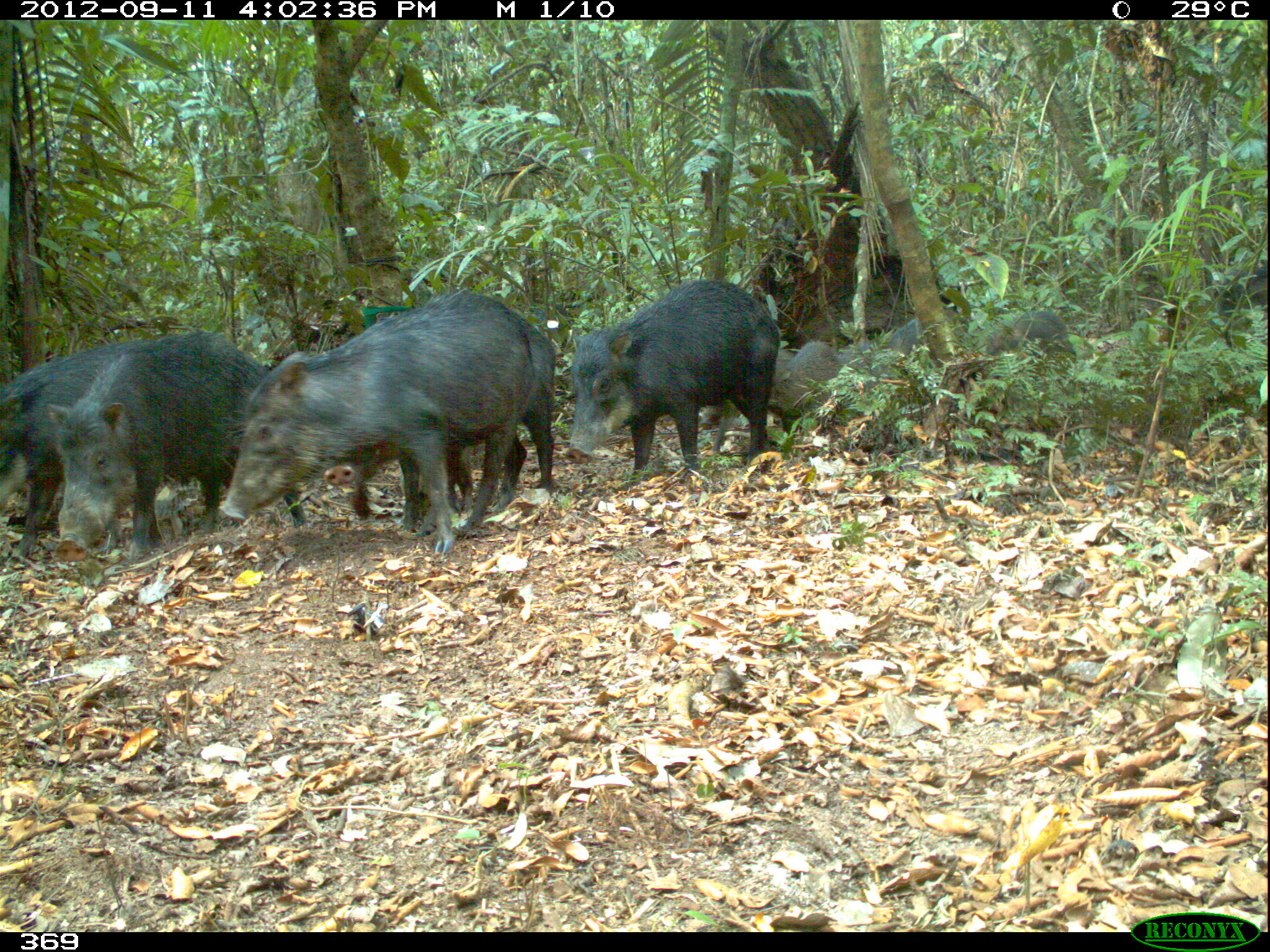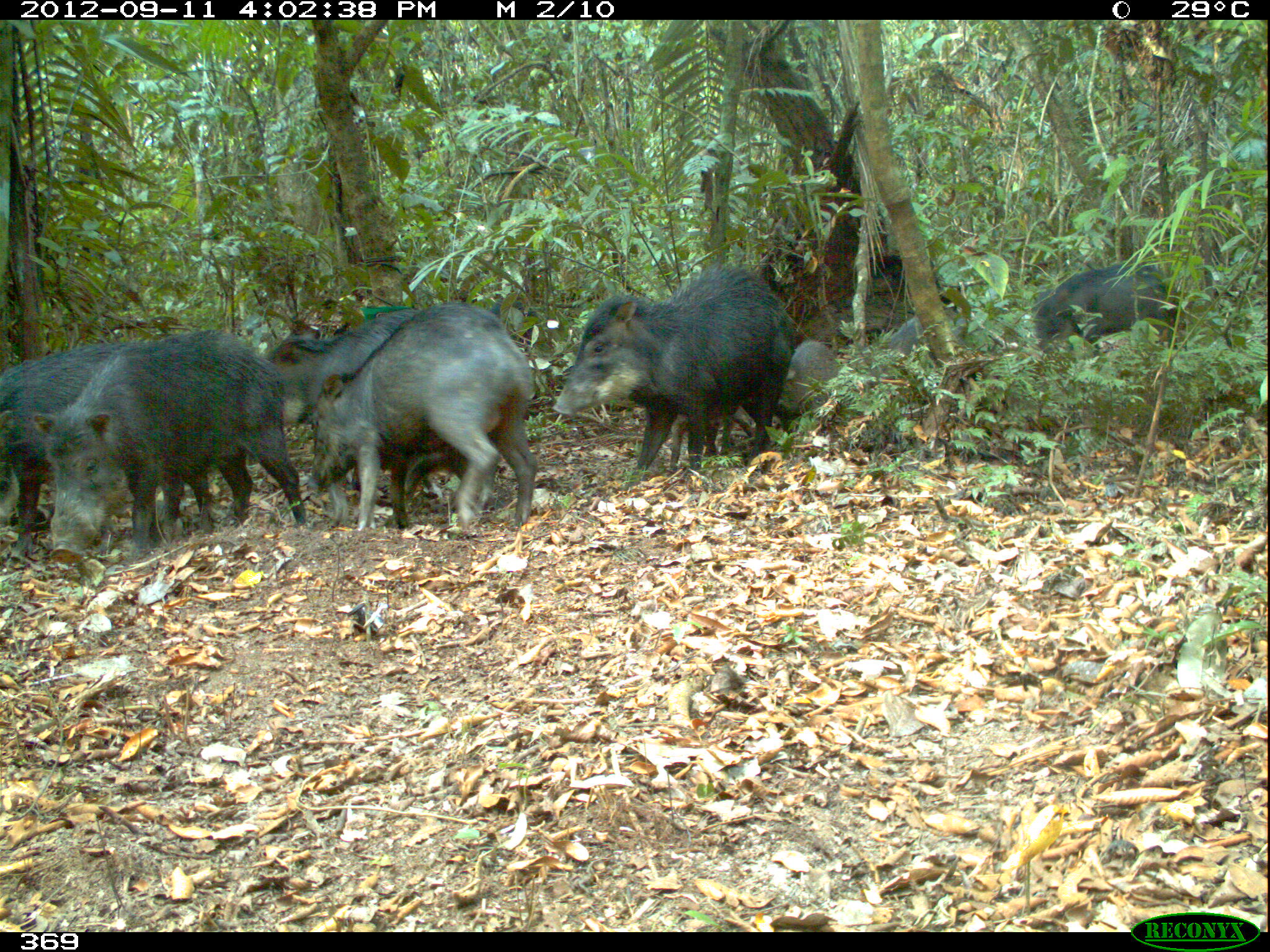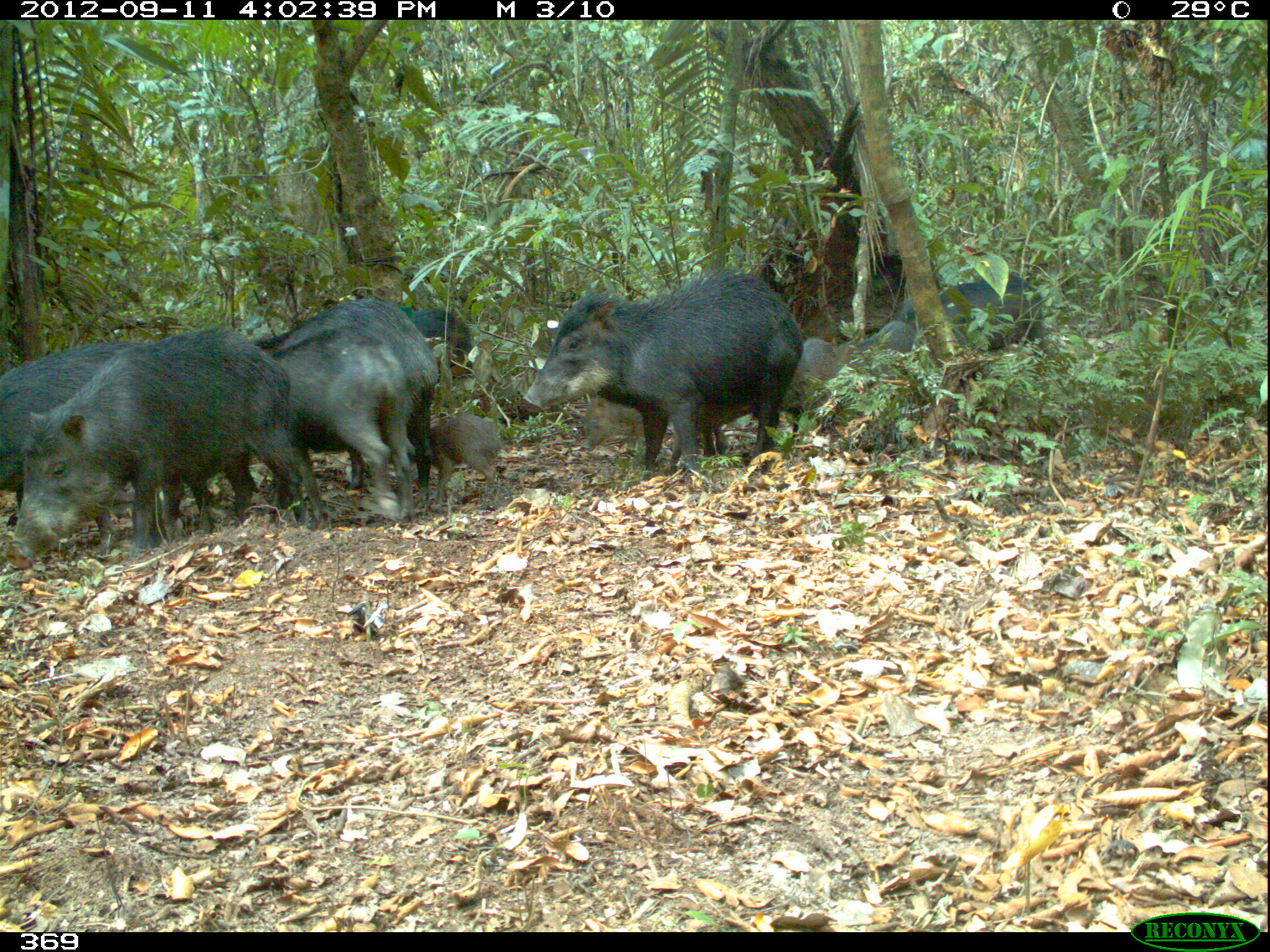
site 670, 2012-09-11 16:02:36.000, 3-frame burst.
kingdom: Animalia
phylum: Chordata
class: Mammalia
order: Artiodactyla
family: Tayassuidae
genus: Tayassu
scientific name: Tayassu pecari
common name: white-lipped peccary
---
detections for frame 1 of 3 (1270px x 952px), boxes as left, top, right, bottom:
tayassu pecari: 218, 288, 536, 555; 45, 330, 307, 560; 324, 306, 554, 533; 564, 278, 779, 481; 0, 340, 133, 568; 712, 340, 845, 453; 836, 316, 926, 394; 983, 311, 1077, 366; 1213, 262, 1269, 352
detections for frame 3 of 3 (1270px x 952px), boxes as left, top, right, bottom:
tayassu pecari: 3, 323, 312, 570; 521, 267, 804, 483; 0, 339, 221, 558; 251, 298, 439, 513; 267, 322, 418, 523; 895, 273, 1045, 361; 579, 394, 729, 476; 407, 410, 502, 508; 779, 338, 844, 446; 840, 319, 917, 390; 406, 306, 474, 379